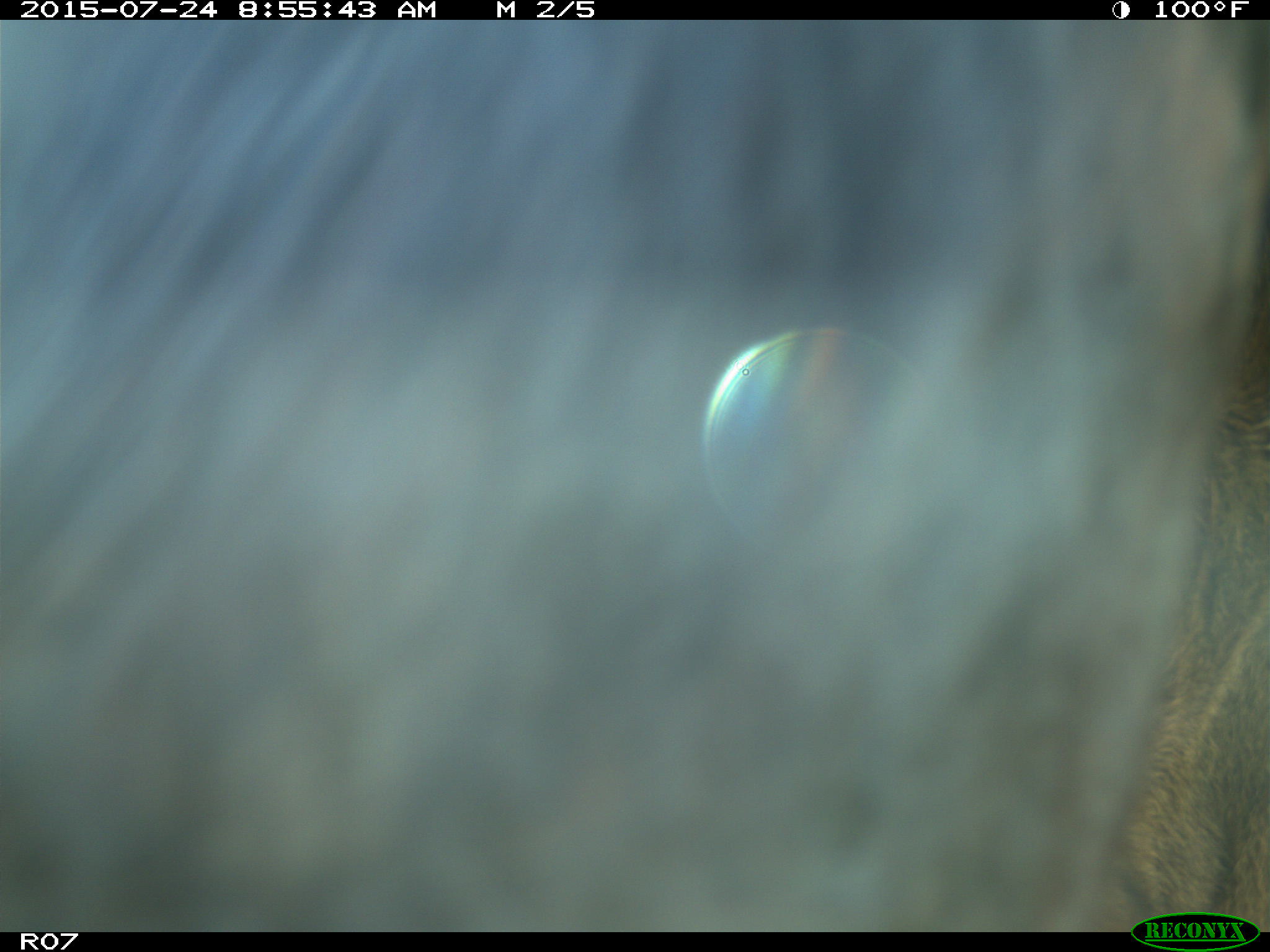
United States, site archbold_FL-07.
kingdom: Animalia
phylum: Chordata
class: Mammalia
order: Artiodactyla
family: Bovidae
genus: Bos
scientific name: Bos taurus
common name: domestic cow